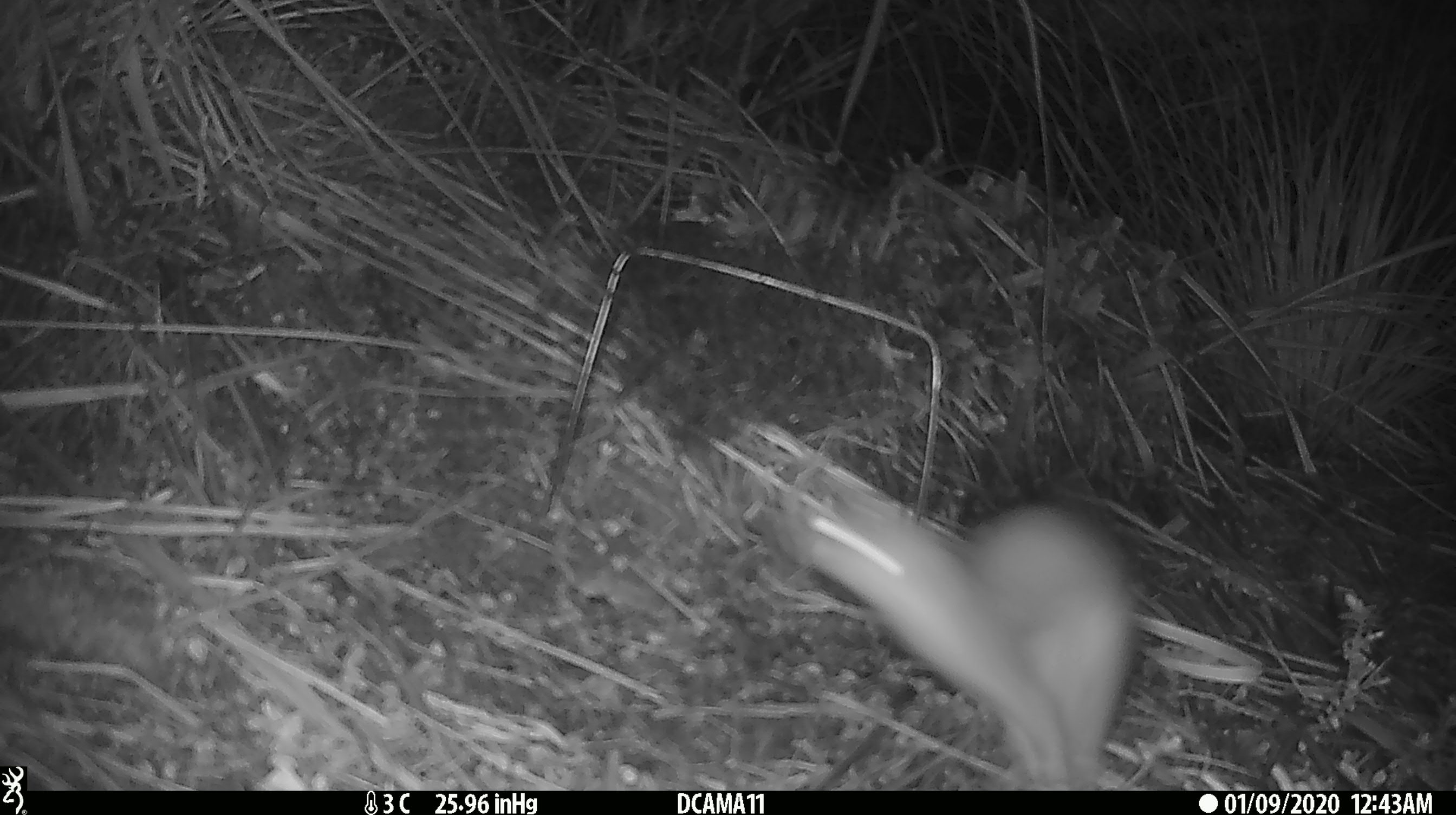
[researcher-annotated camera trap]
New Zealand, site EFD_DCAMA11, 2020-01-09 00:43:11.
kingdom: Animalia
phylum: Chordata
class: Mammalia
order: Carnivora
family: Mustelidae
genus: Mustela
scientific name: Mustela erminea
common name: stoat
Stoat (Mustela erminea).